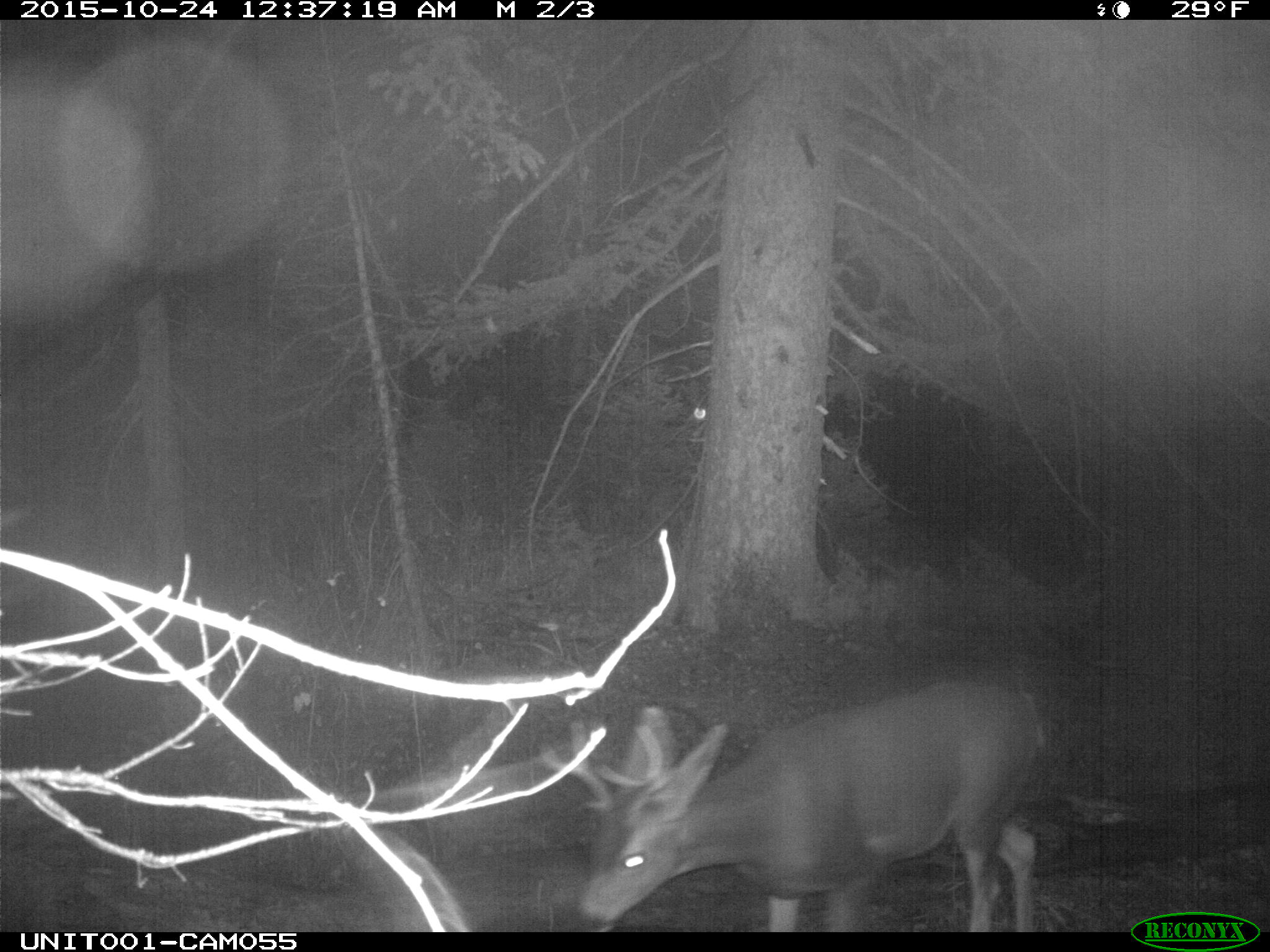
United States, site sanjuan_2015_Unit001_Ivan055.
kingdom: Animalia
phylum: Chordata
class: Mammalia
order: Artiodactyla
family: Cervidae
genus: Odocoileus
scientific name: Odocoileus hemionus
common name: mule deer